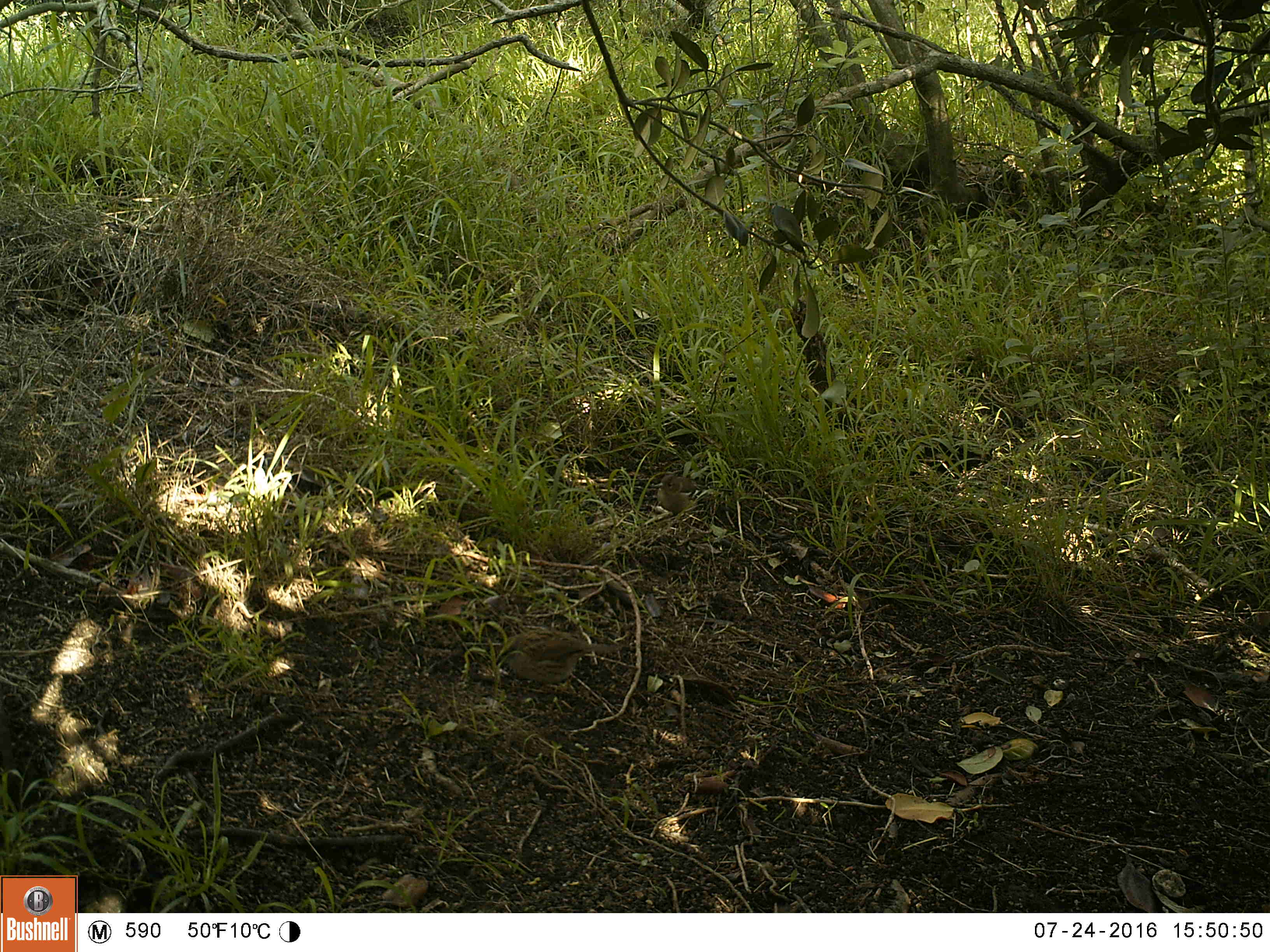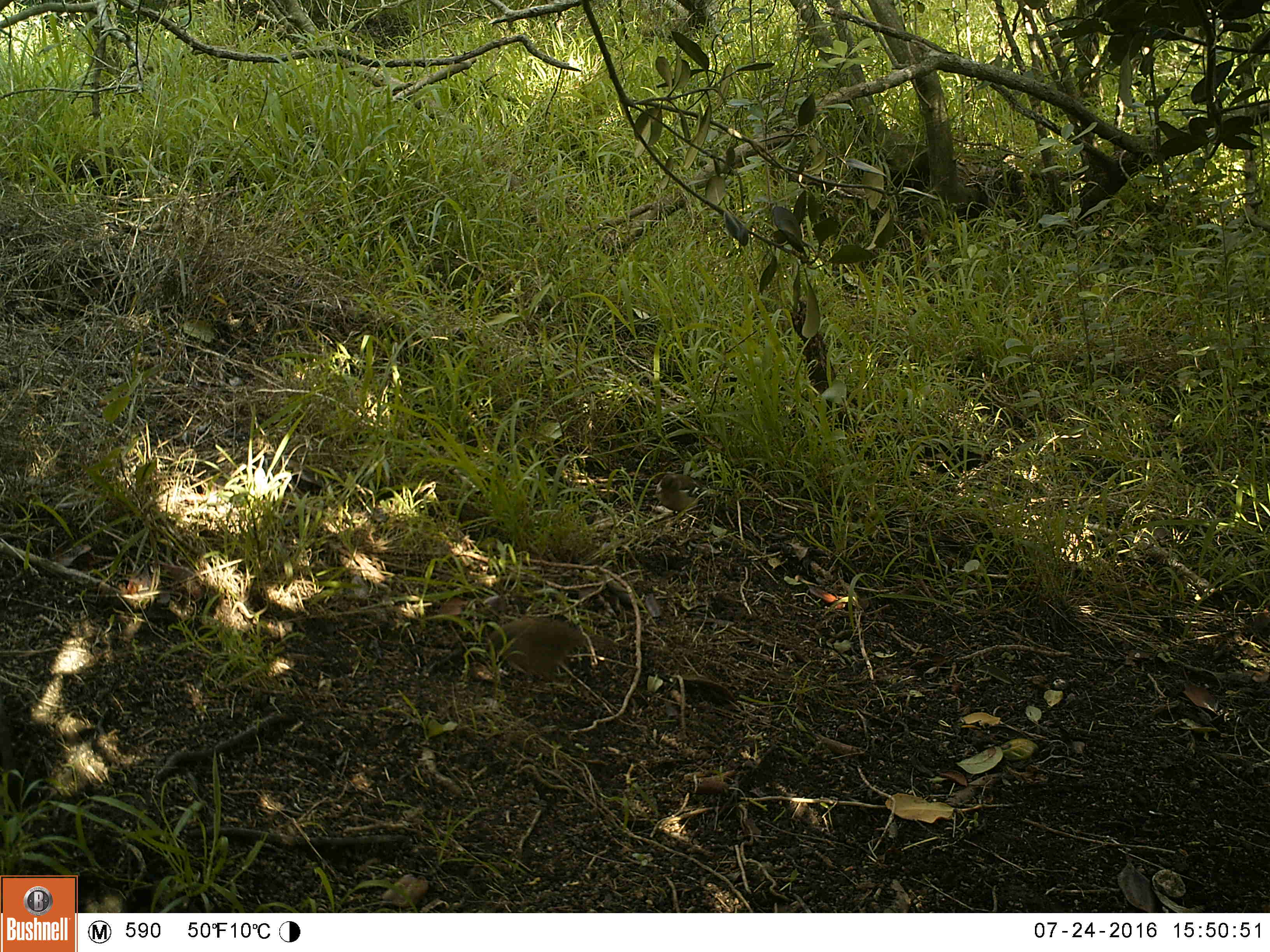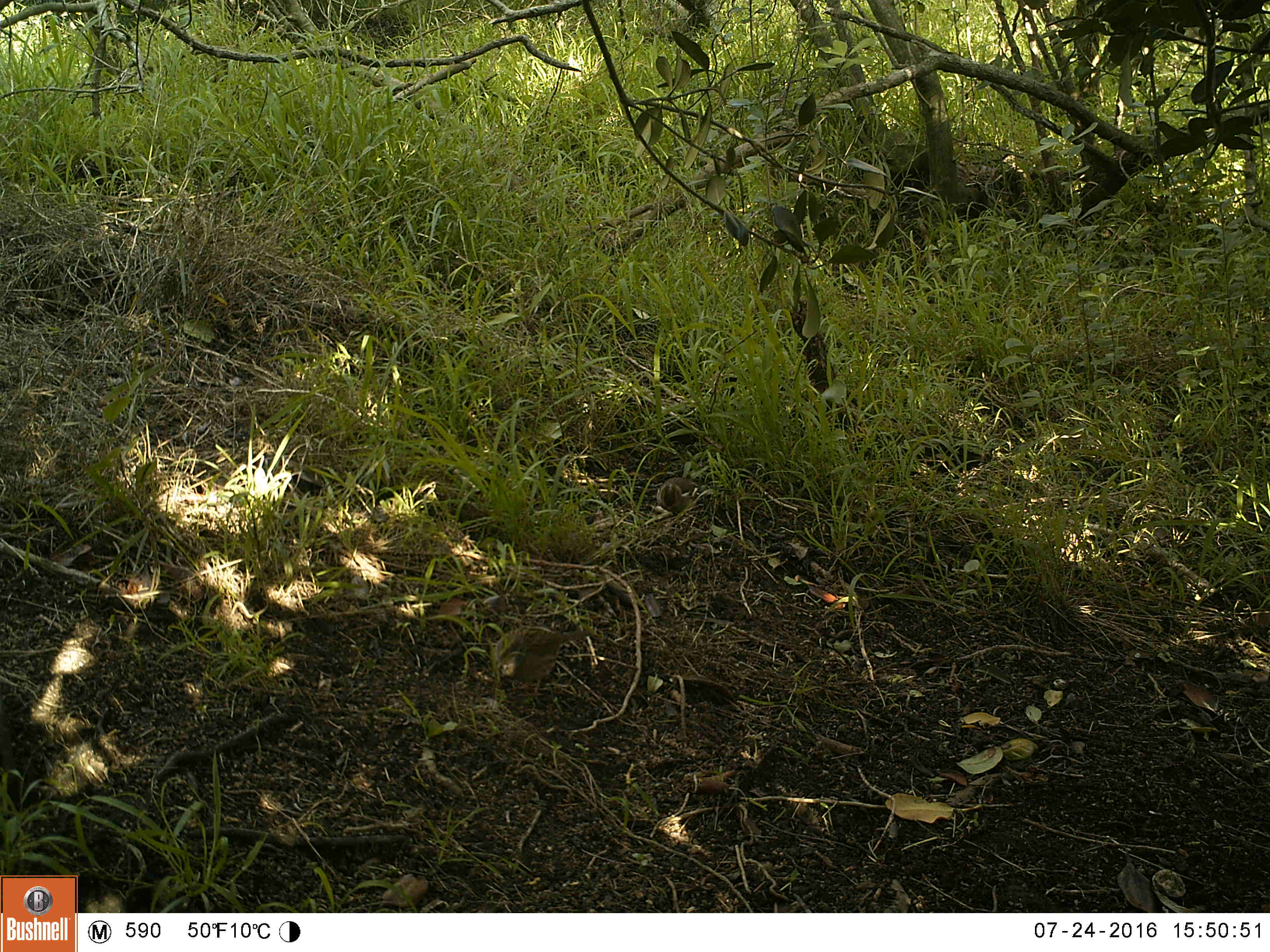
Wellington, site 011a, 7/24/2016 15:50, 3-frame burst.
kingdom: Animalia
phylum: Chordata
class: Aves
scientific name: Aves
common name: bird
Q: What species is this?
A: Bird (Aves).